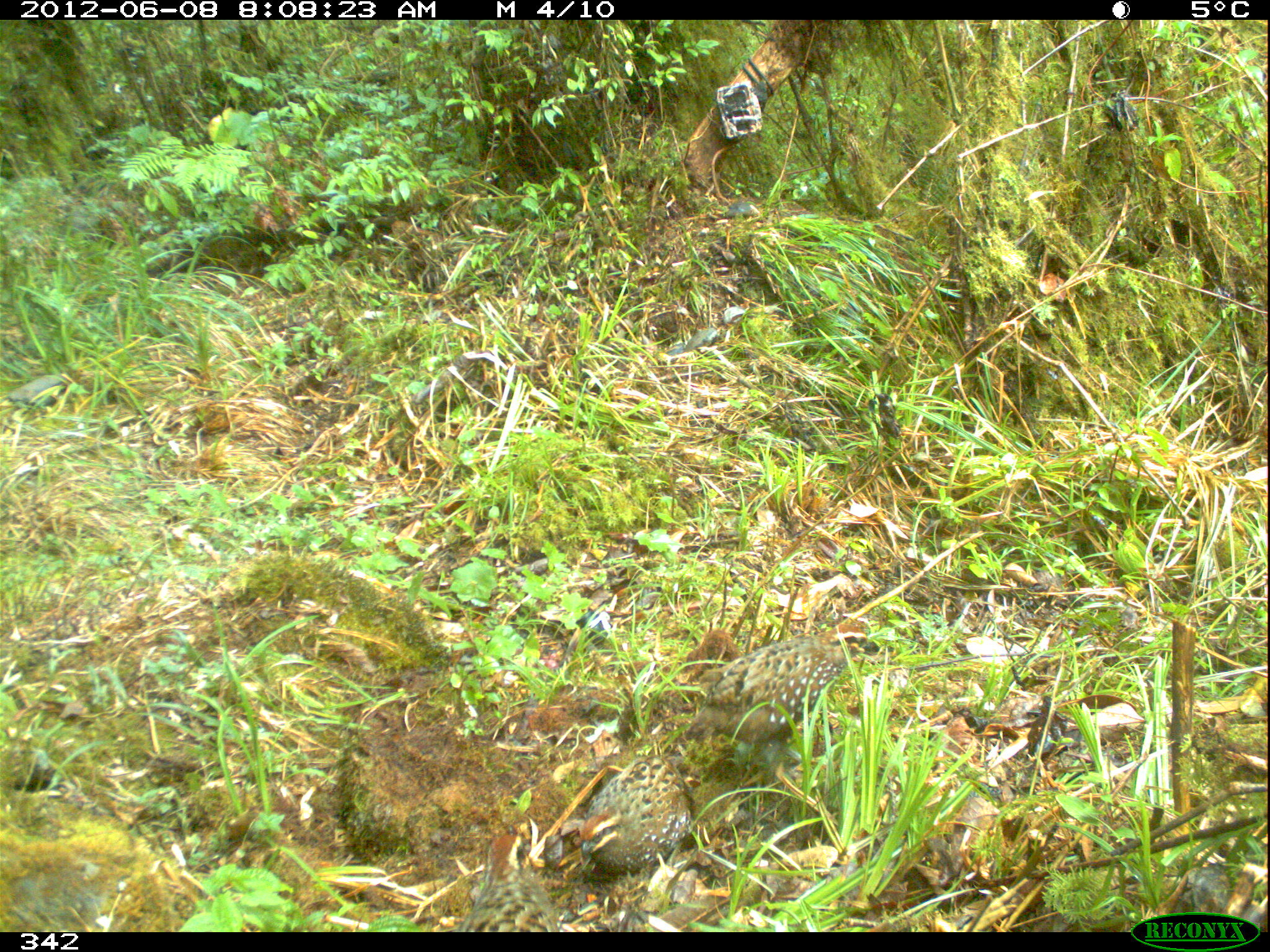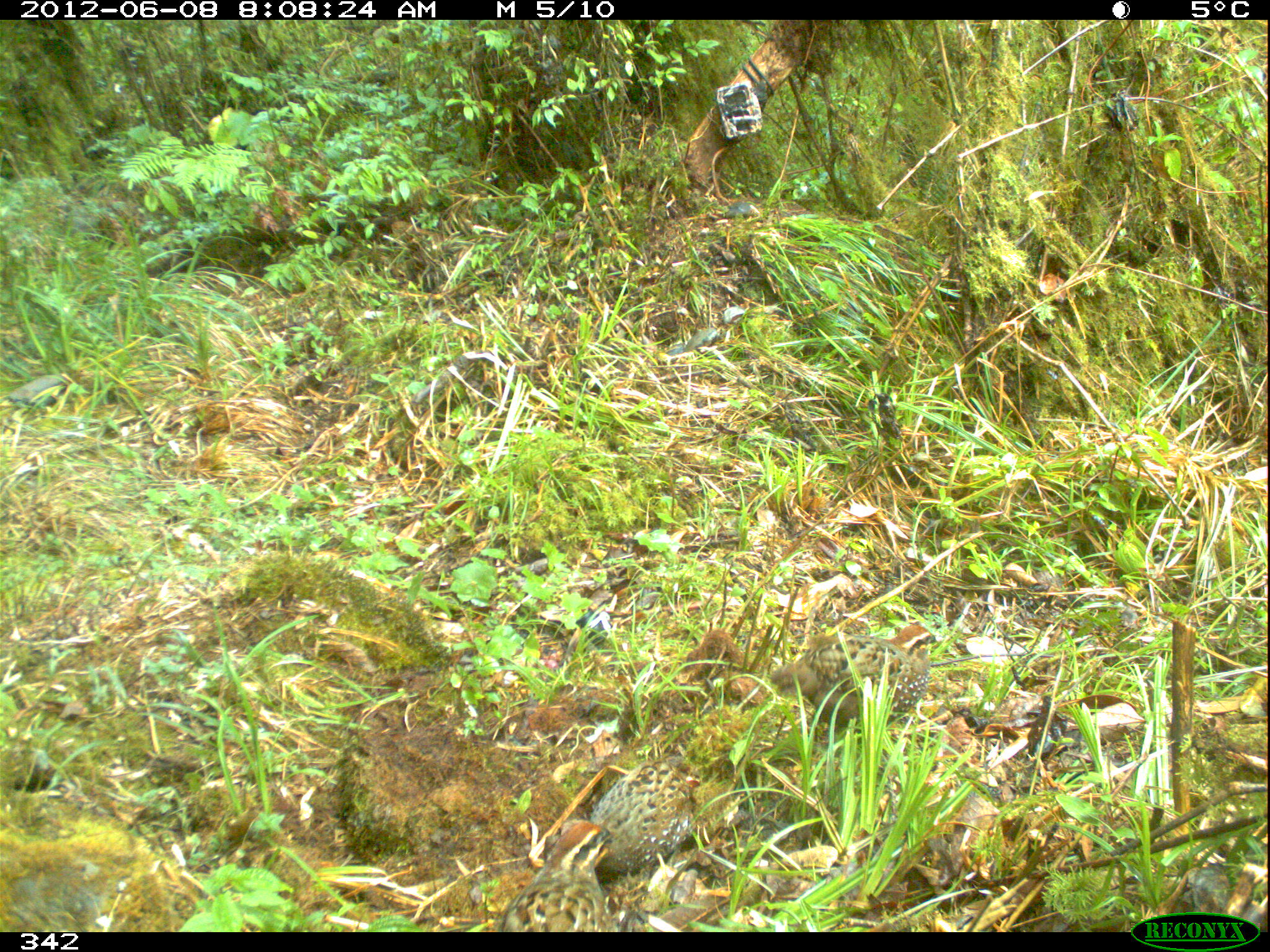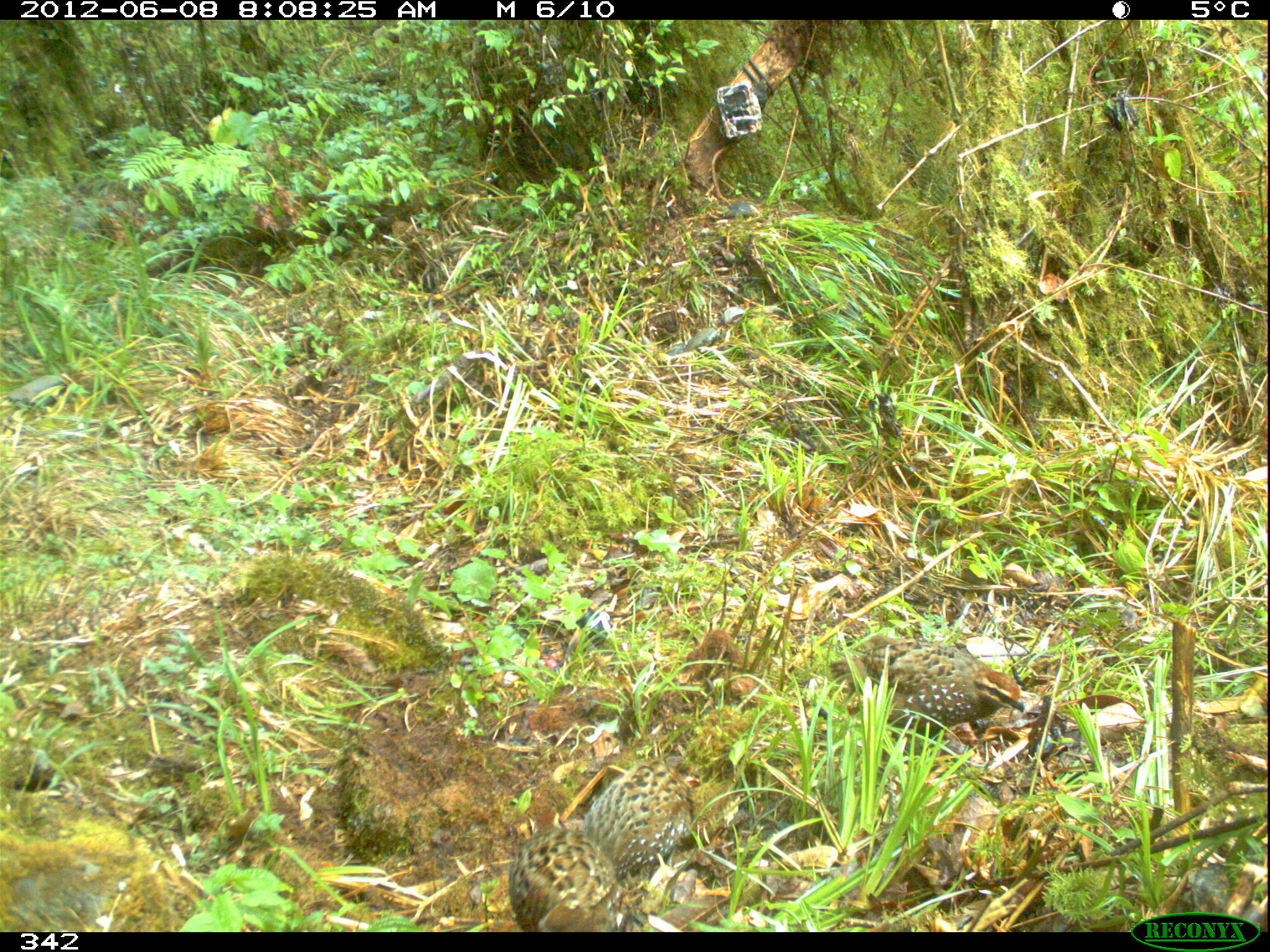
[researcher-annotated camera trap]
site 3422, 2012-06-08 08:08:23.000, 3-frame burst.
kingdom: Animalia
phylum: Chordata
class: Aves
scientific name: Aves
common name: bird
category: unknown bird